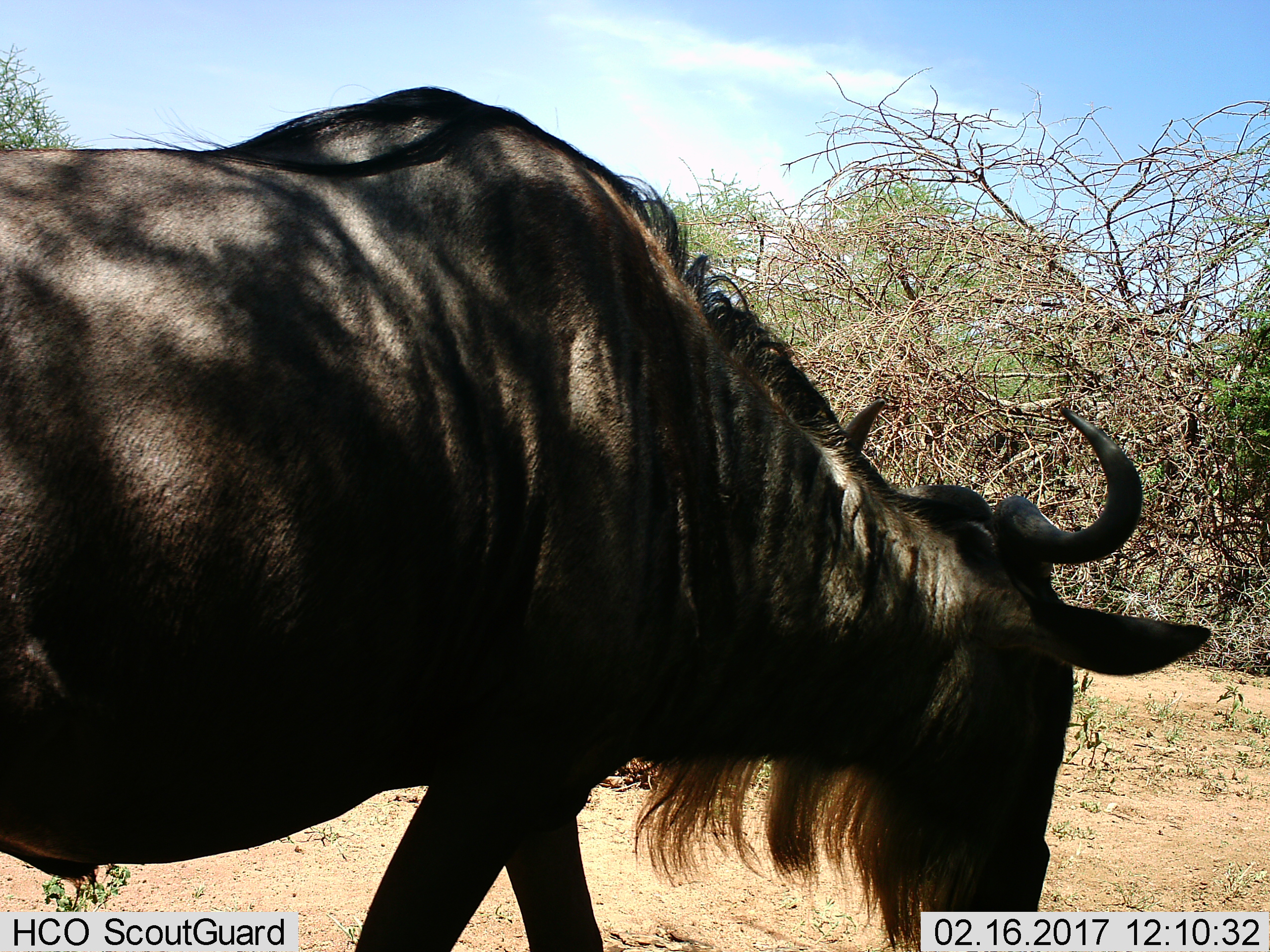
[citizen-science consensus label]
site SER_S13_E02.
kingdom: Animalia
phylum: Chordata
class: Mammalia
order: Artiodactyla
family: Bovidae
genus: Connochaetes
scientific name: Connochaetes taurinus taurinus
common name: blue wildebeest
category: wildebeestblue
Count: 1.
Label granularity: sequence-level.